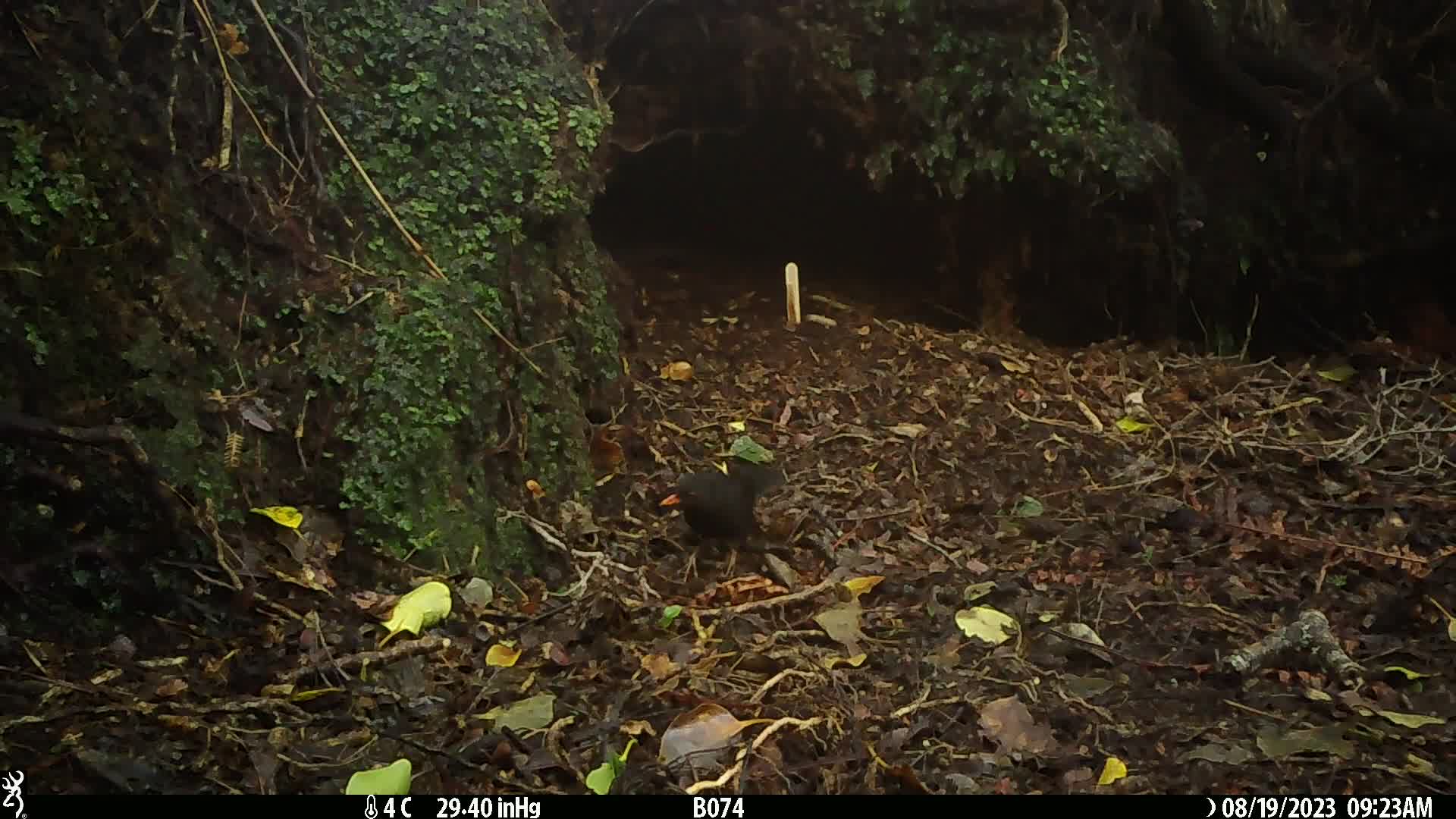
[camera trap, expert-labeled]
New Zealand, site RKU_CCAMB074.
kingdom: Animalia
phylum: Chordata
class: Aves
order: Passeriformes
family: Turdidae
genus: Turdus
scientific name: Turdus merula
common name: eurasian blackbird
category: blackbird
Blackbird (eurasian blackbird) (Turdus merula).